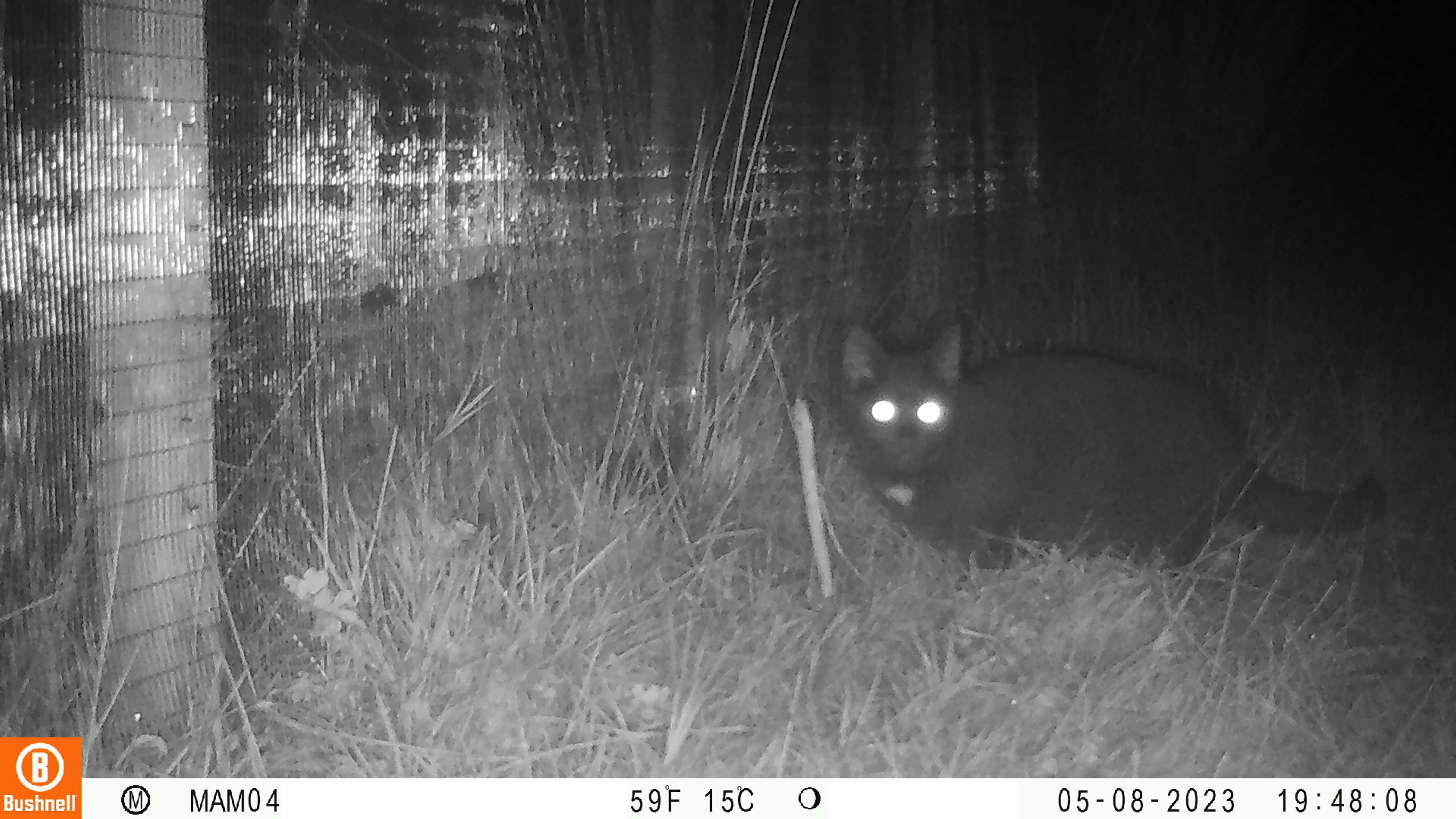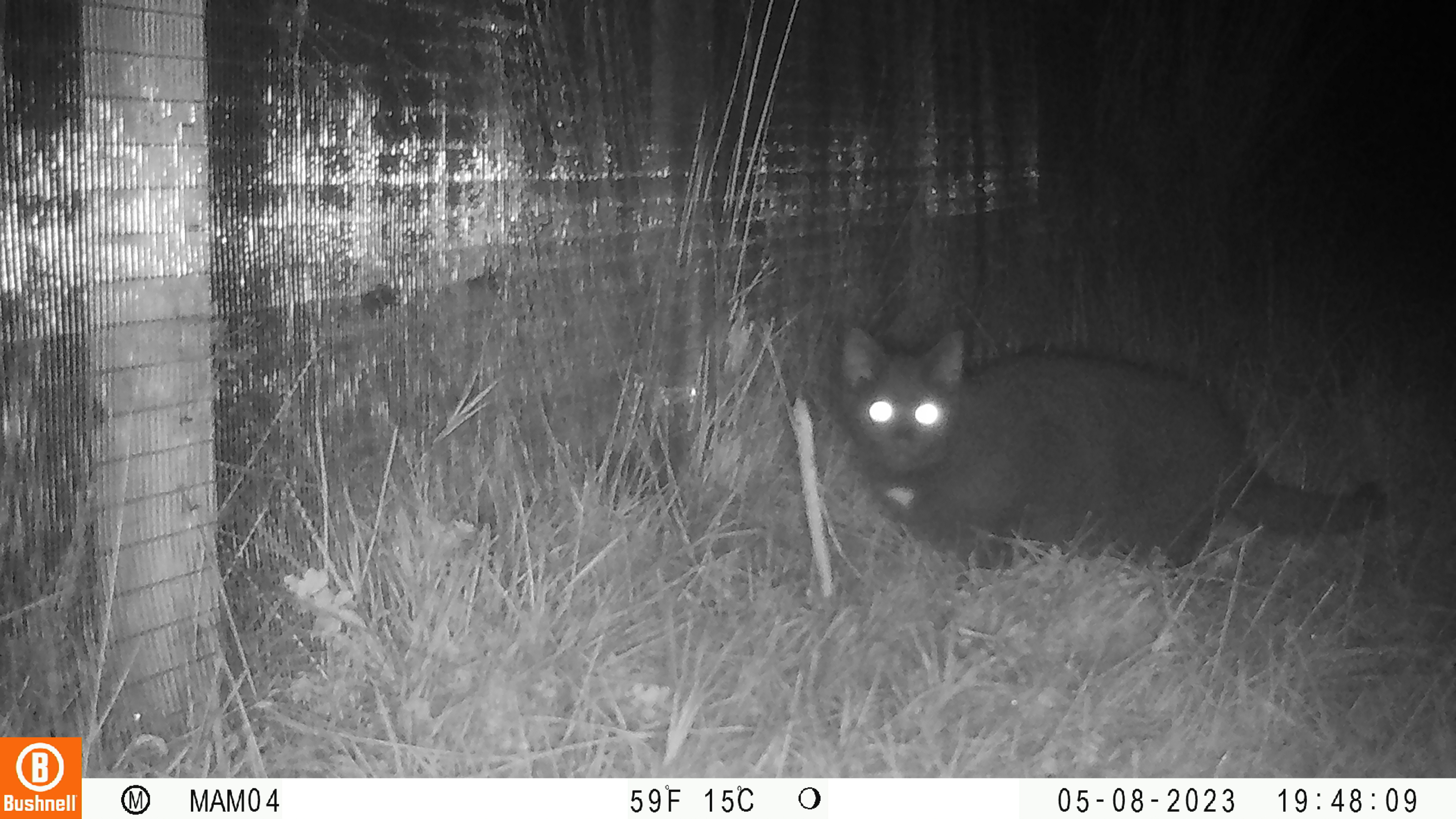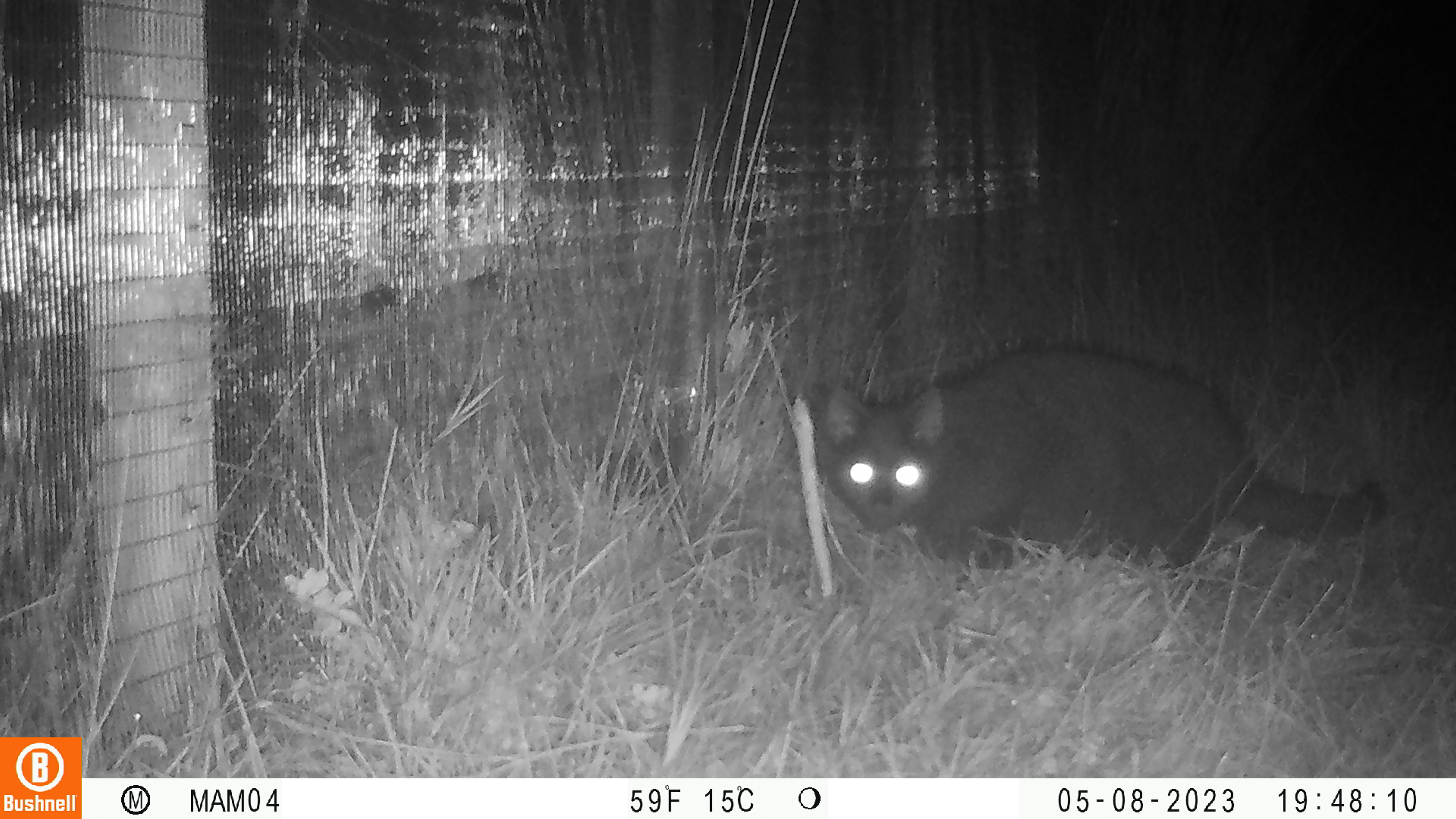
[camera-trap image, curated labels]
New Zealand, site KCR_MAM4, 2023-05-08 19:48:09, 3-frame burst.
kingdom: Animalia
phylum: Chordata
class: Mammalia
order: Carnivora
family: Felidae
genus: Felis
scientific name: Felis catus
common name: domestic cat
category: cat